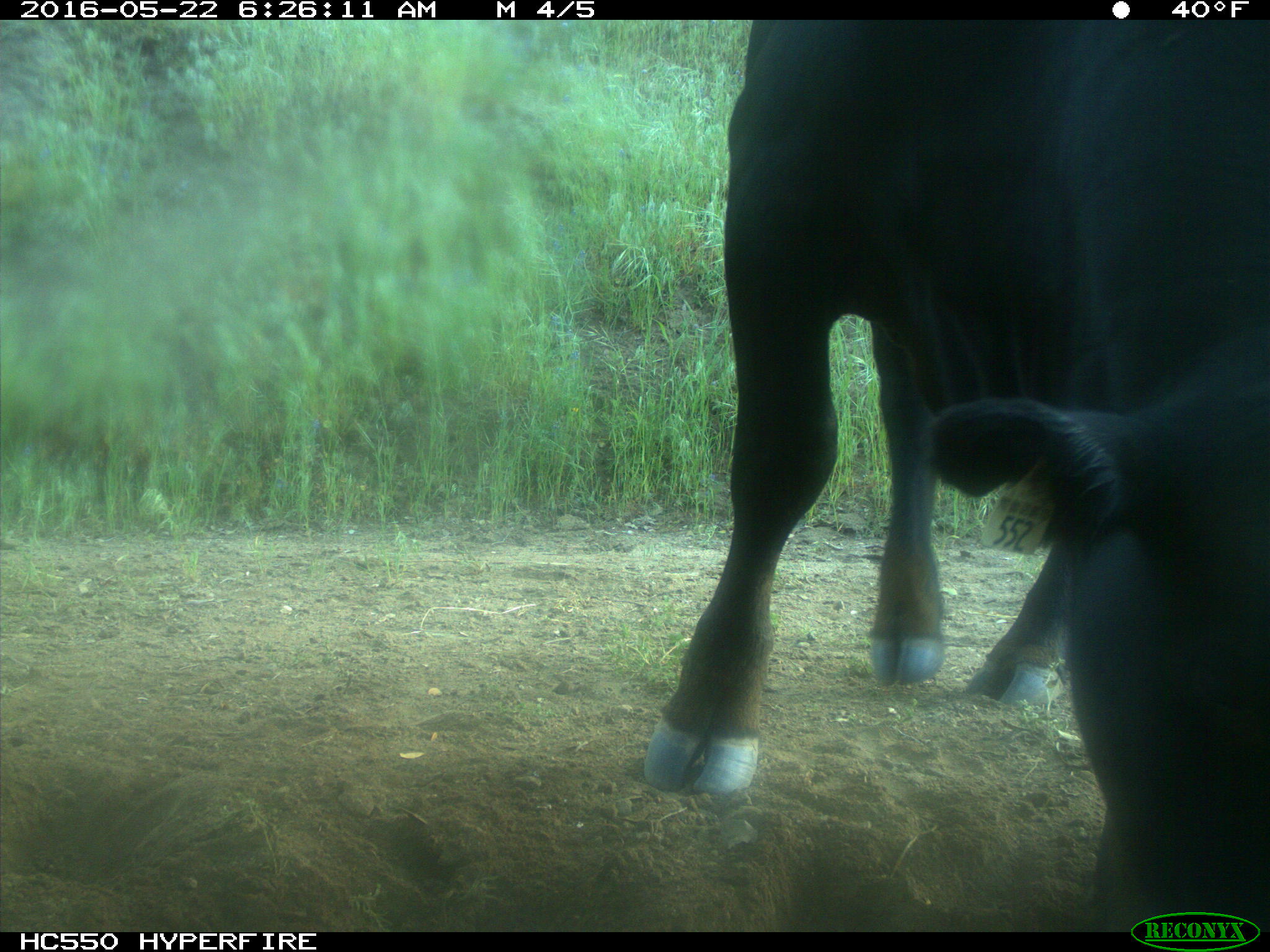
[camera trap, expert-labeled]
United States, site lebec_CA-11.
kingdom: Animalia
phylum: Chordata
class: Mammalia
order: Artiodactyla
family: Bovidae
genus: Bos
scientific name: Bos taurus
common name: domestic cow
Bos taurus (domestic cow).